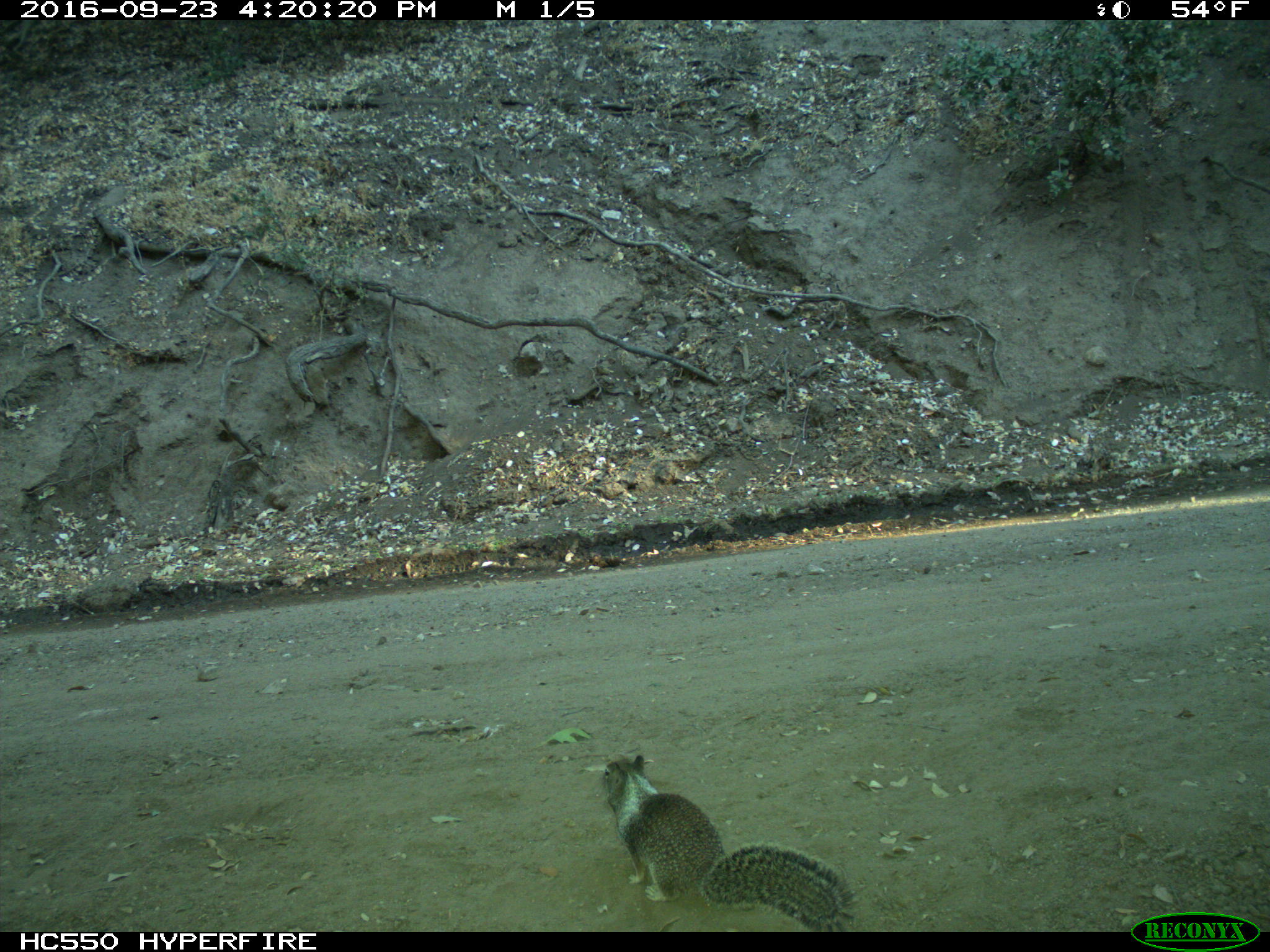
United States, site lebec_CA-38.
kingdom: Animalia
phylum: Chordata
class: Mammalia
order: Rodentia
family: Sciuridae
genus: Otospermophilus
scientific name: Otospermophilus beecheyi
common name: california ground squirrel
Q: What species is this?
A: Otospermophilus beecheyi (california ground squirrel).